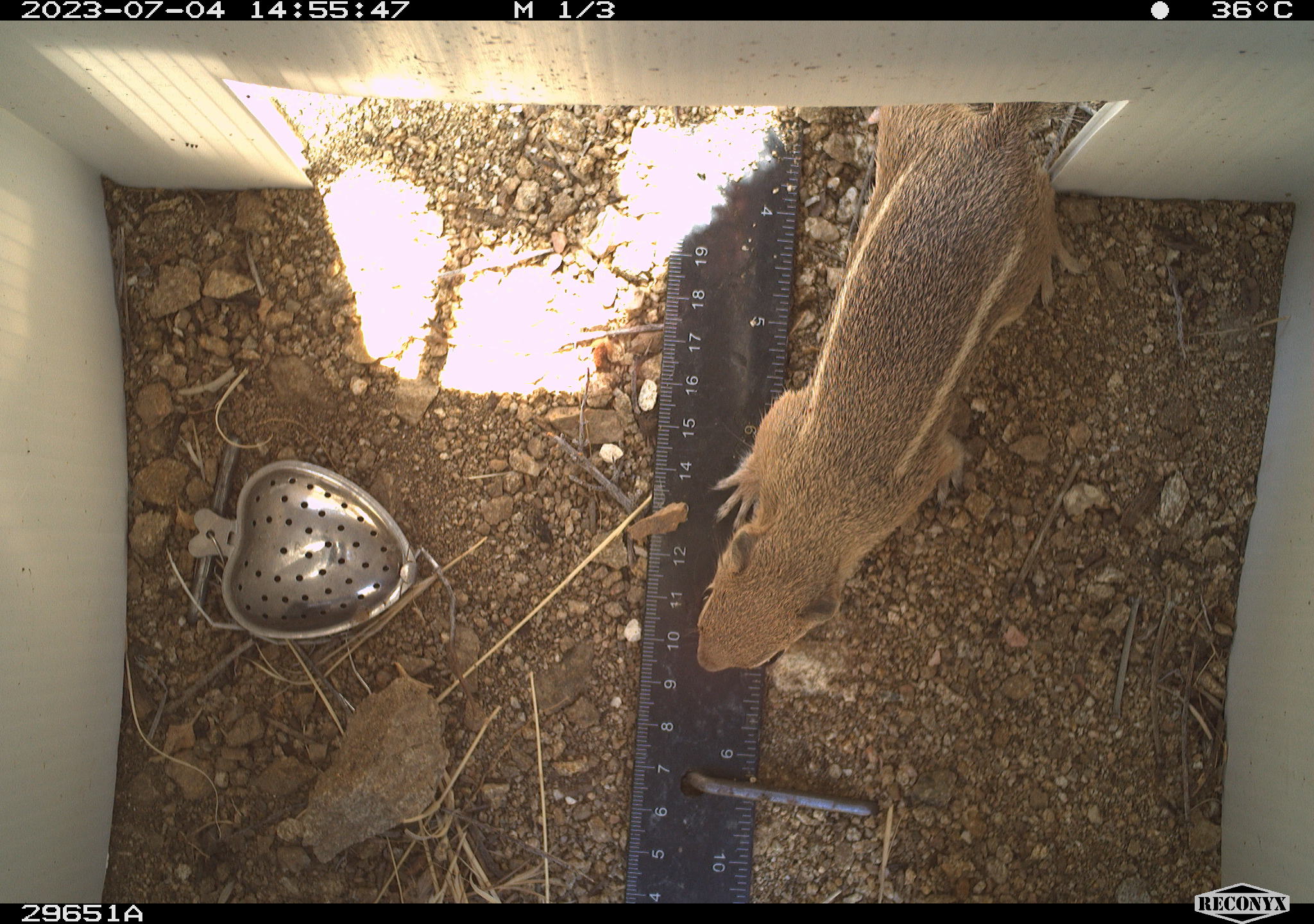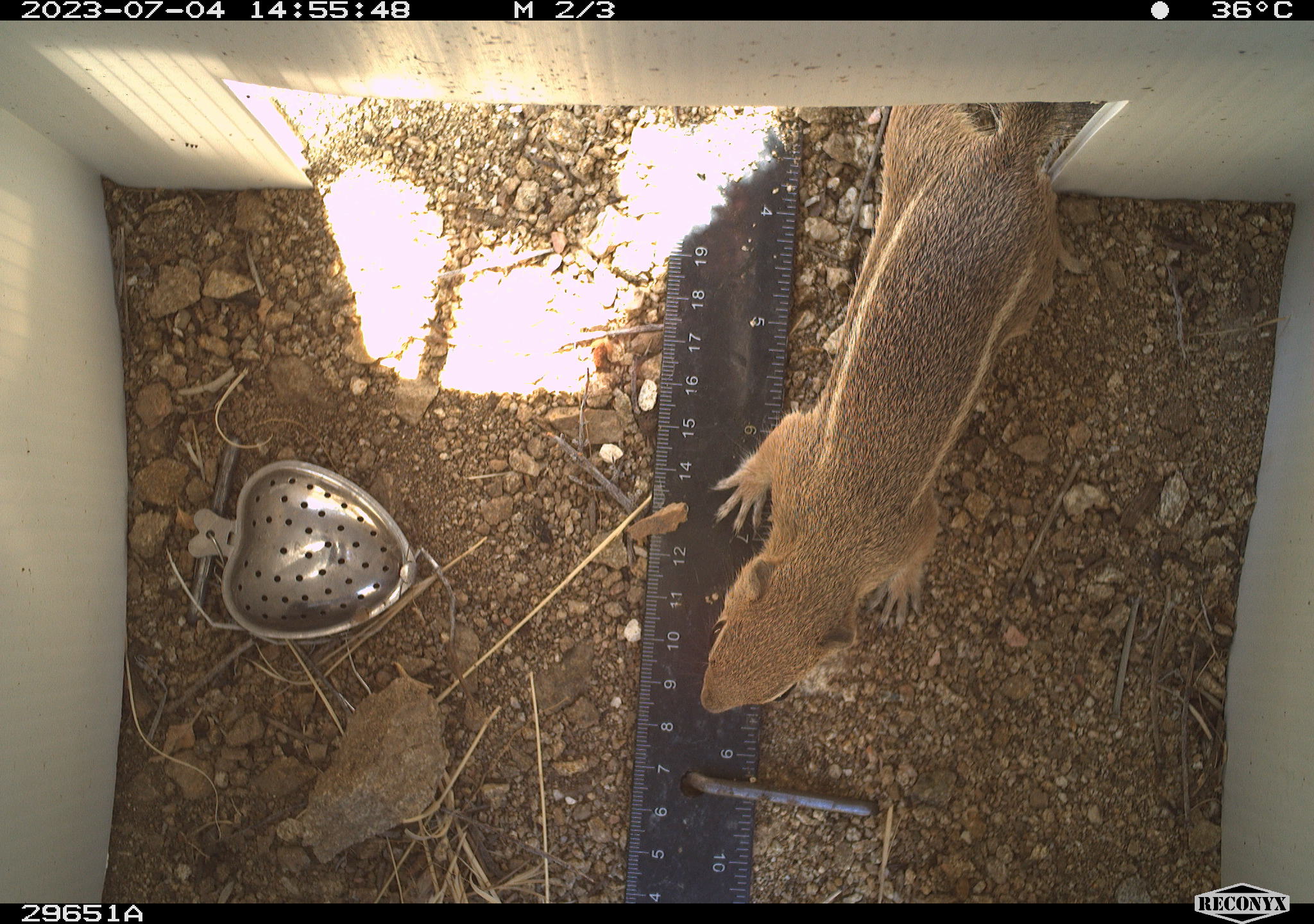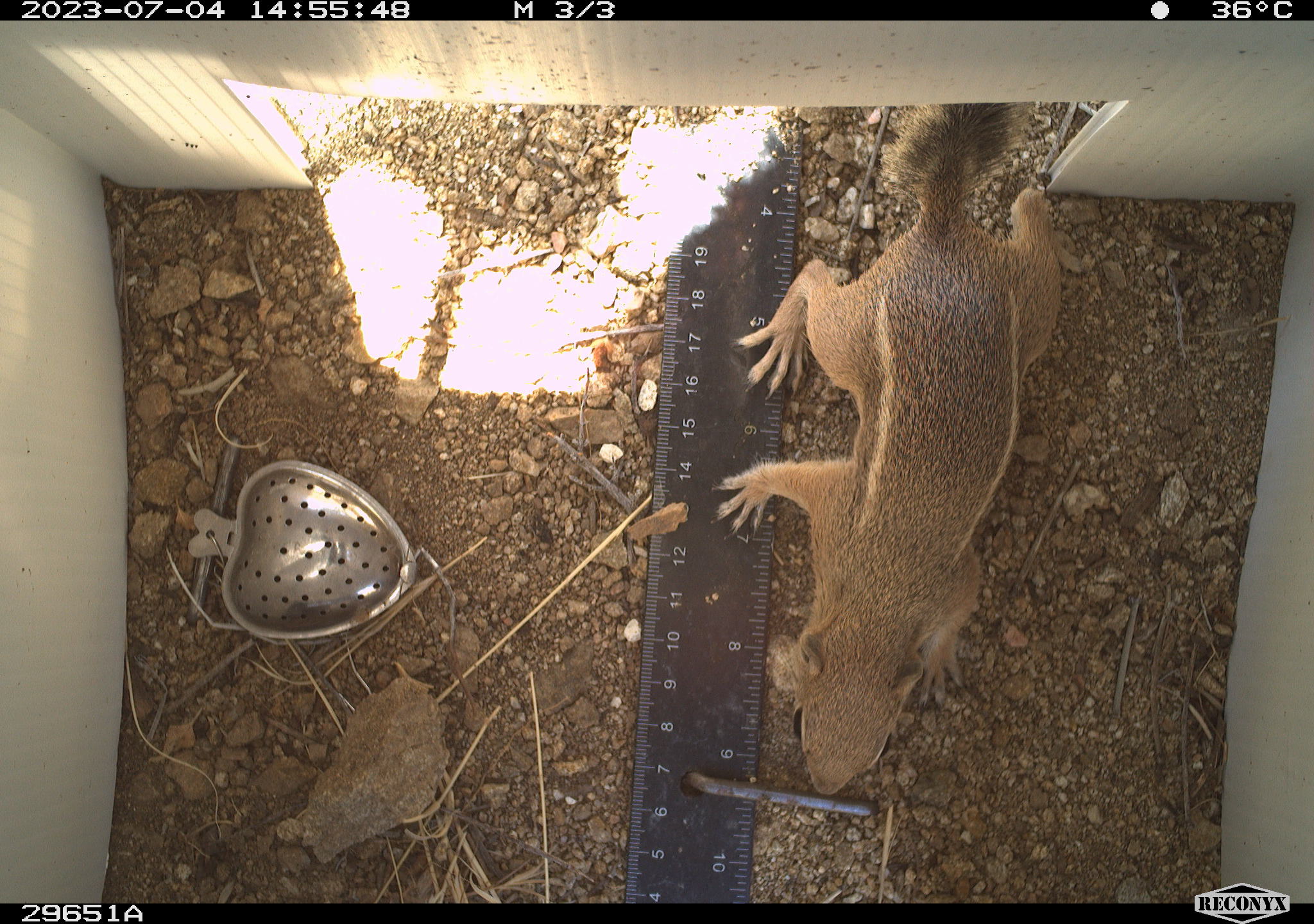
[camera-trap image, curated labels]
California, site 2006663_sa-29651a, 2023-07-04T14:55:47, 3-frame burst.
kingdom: Animalia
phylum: Chordata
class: Mammalia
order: Rodentia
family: Sciuridae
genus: Ammospermophilus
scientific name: Ammospermophilus leucurus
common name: white-tailed antelope squirrel